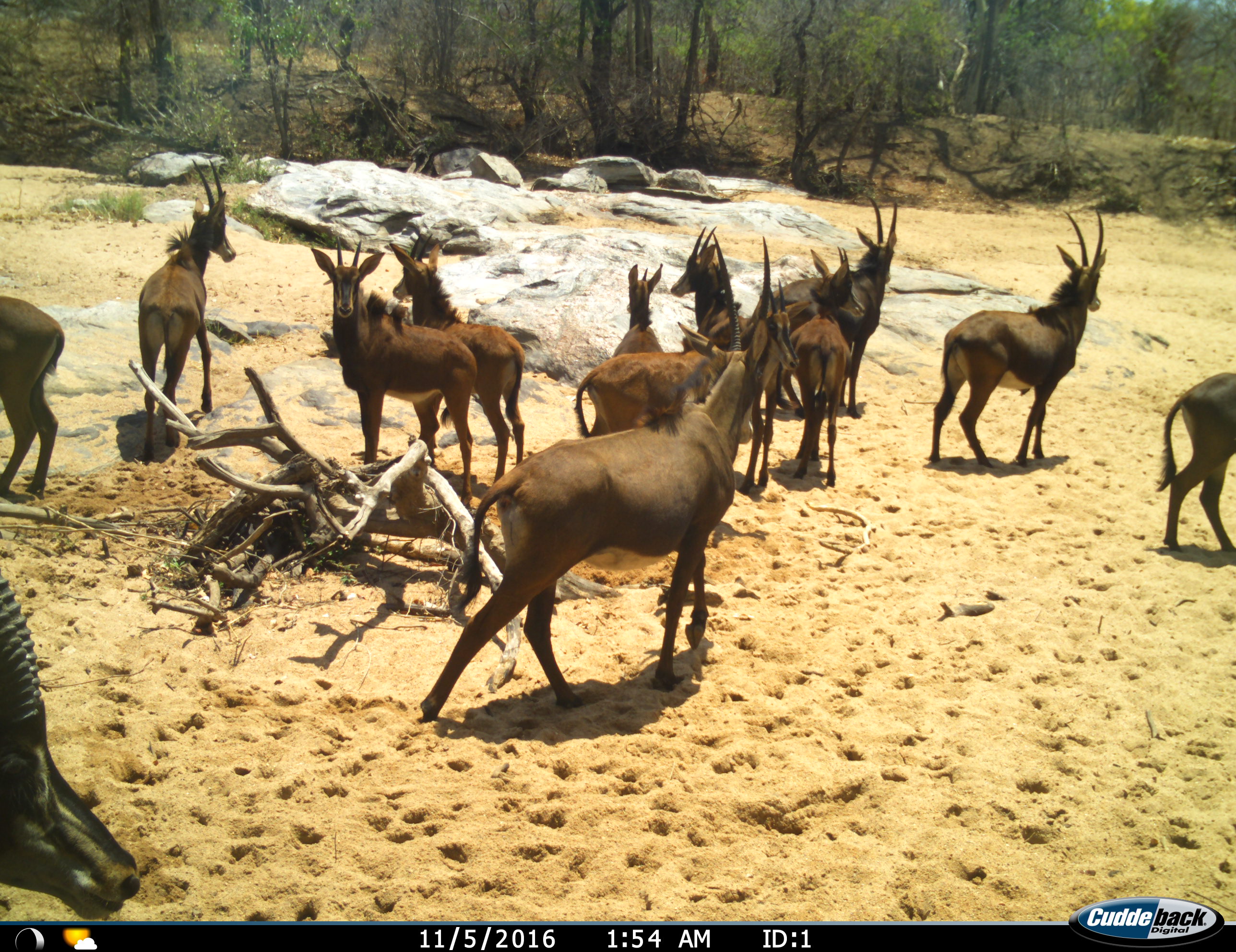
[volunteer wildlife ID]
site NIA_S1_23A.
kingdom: Animalia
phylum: Chordata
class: Mammalia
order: Artiodactyla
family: Bovidae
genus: Hippotragus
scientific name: Hippotragus niger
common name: sable antelope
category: sable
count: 11-50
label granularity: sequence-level